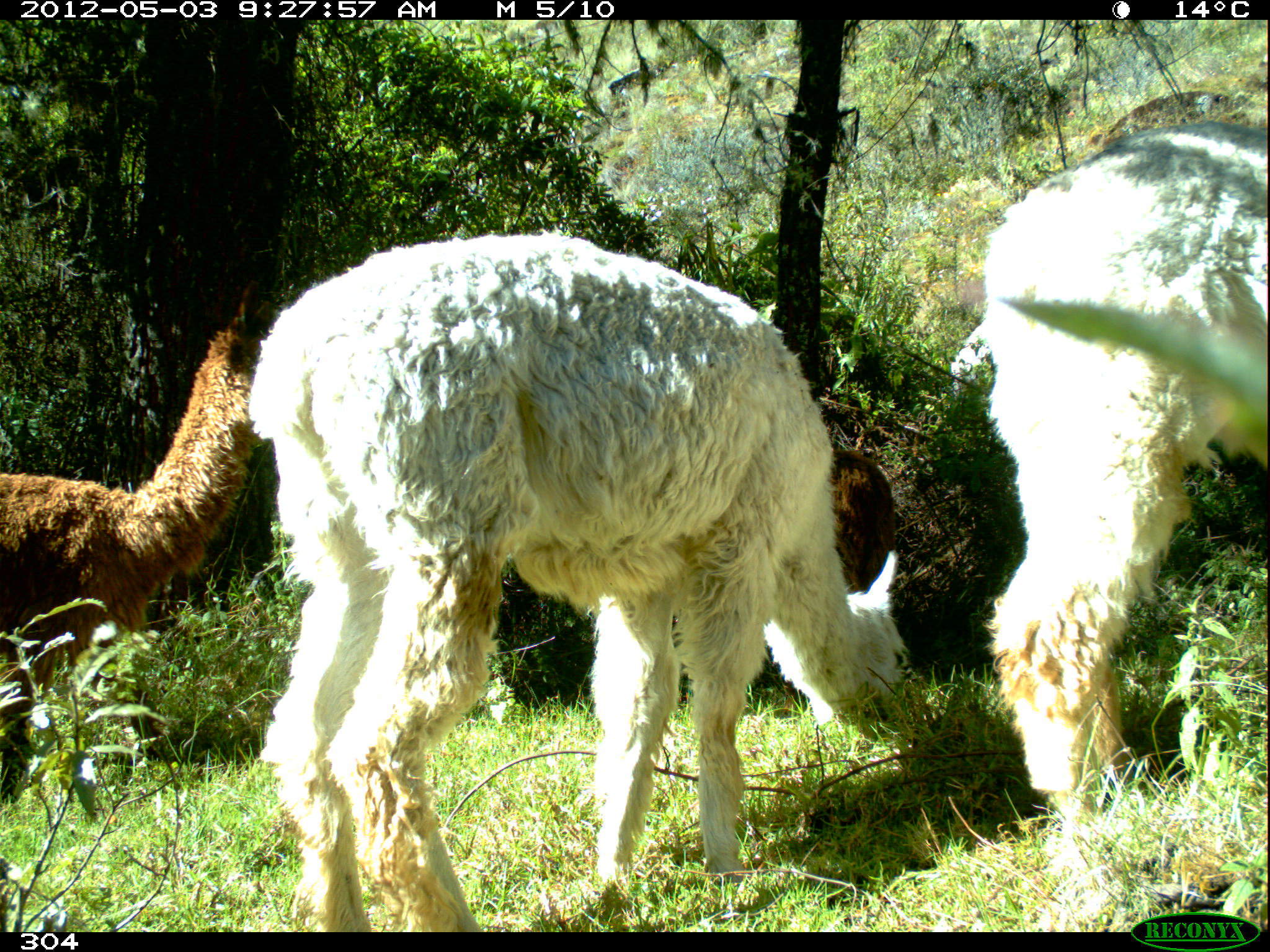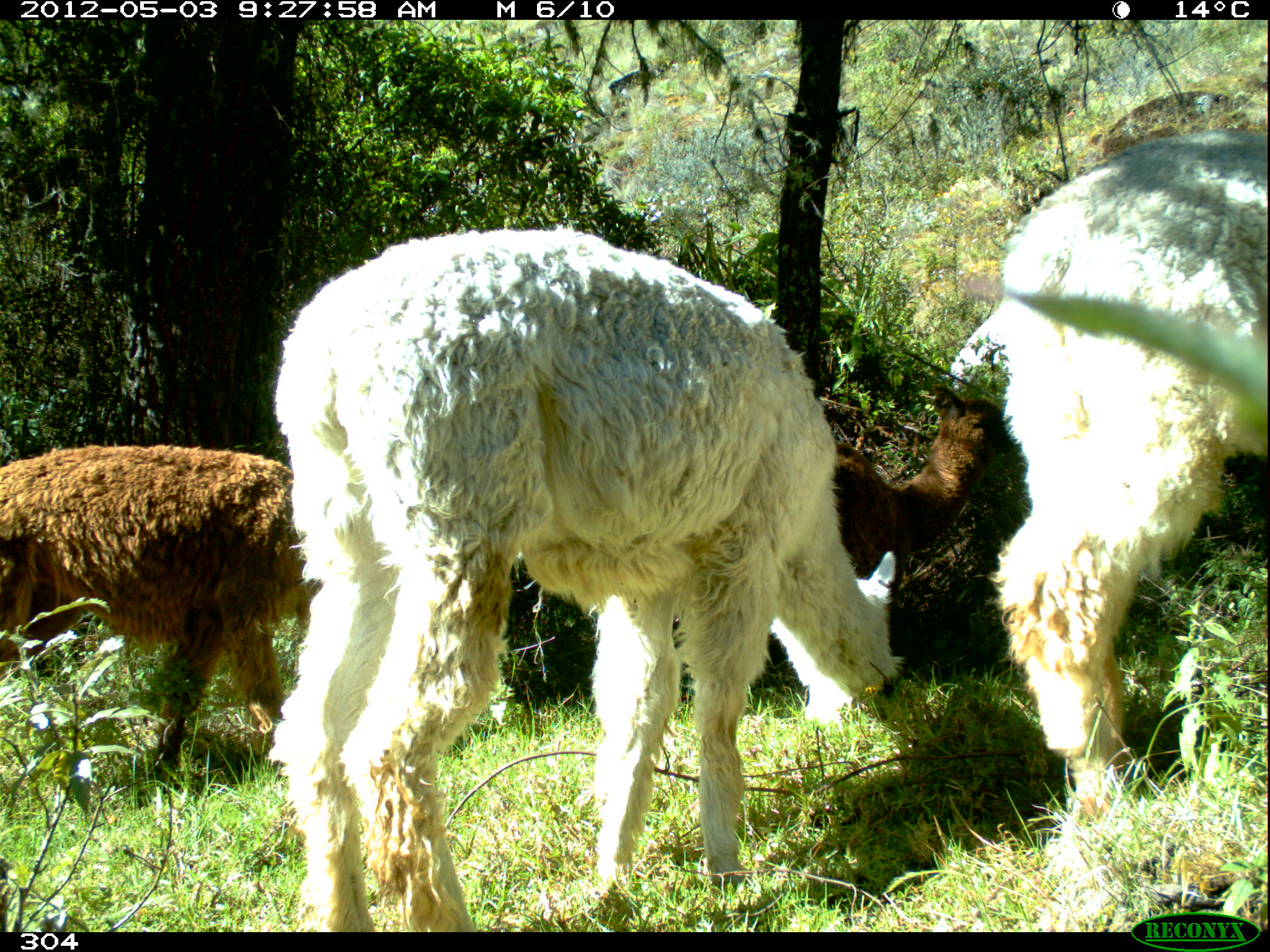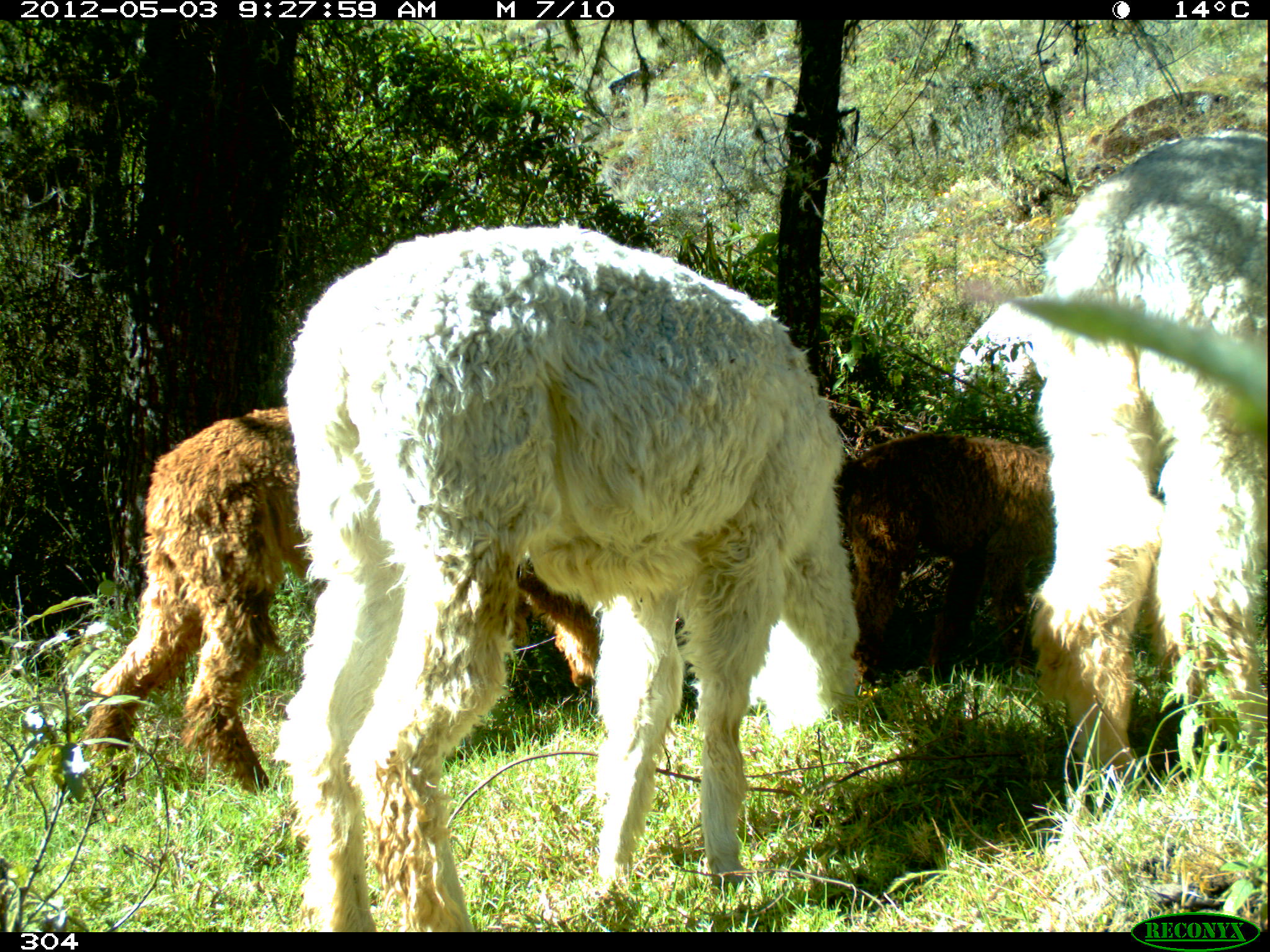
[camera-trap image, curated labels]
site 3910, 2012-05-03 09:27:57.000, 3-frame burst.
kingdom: Animalia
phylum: Chordata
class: Mammalia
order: Artiodactyla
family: Camelidae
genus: Vicugna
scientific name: Vicugna pacos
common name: alpaca